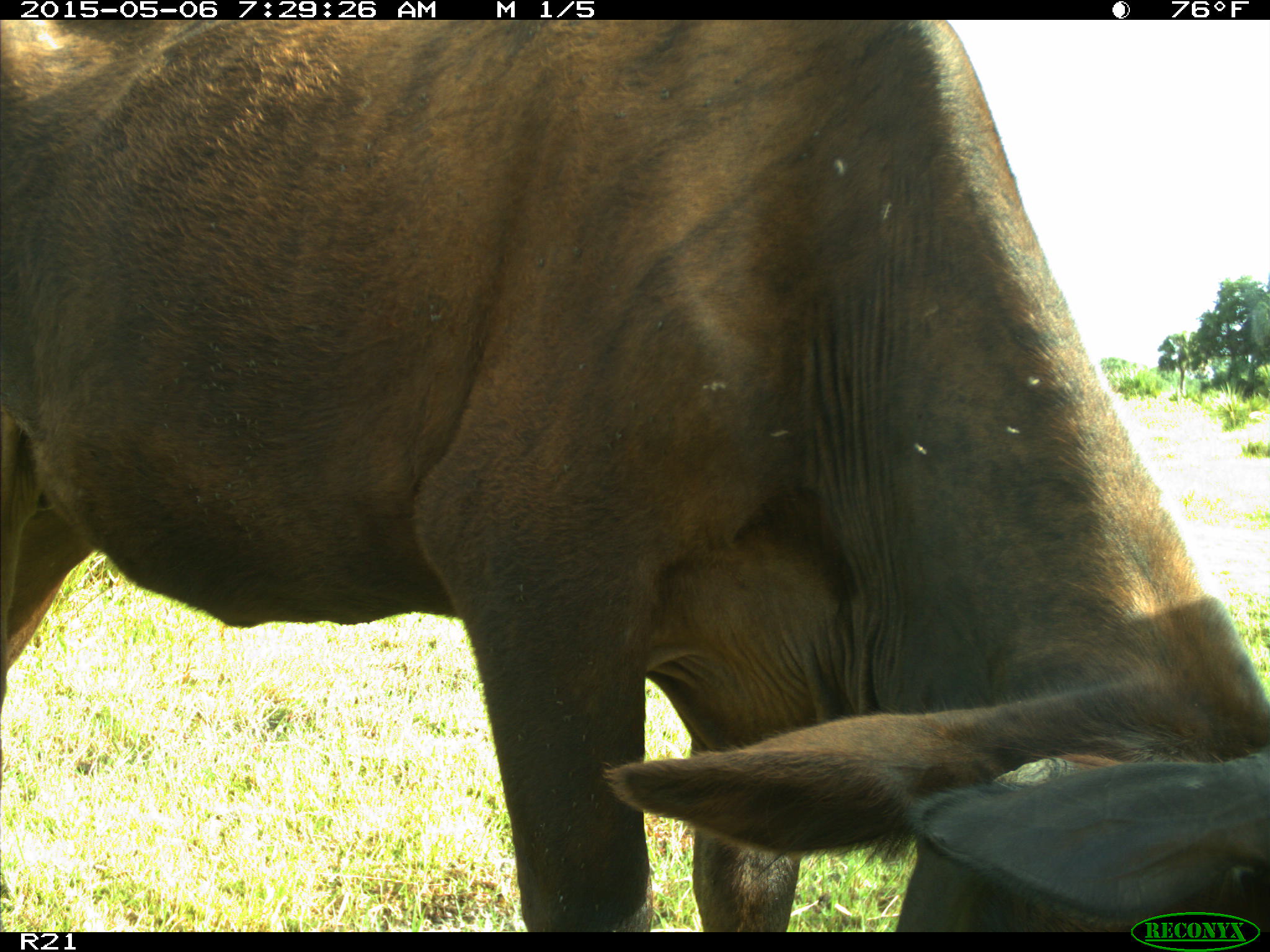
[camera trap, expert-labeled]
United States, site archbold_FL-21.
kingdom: Animalia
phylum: Chordata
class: Mammalia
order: Artiodactyla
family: Bovidae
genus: Bos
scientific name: Bos taurus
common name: domestic cow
Bos taurus (domestic cow).